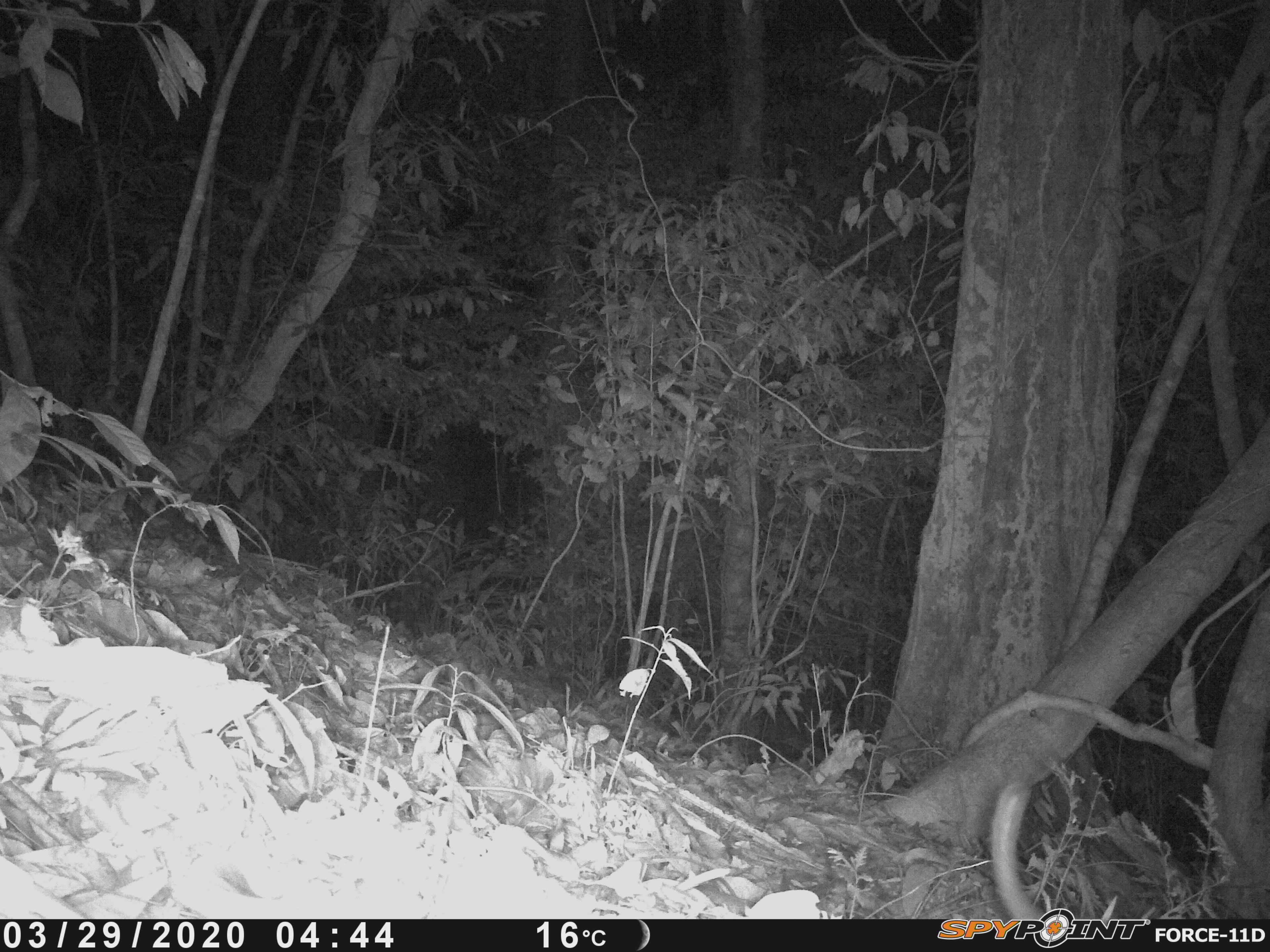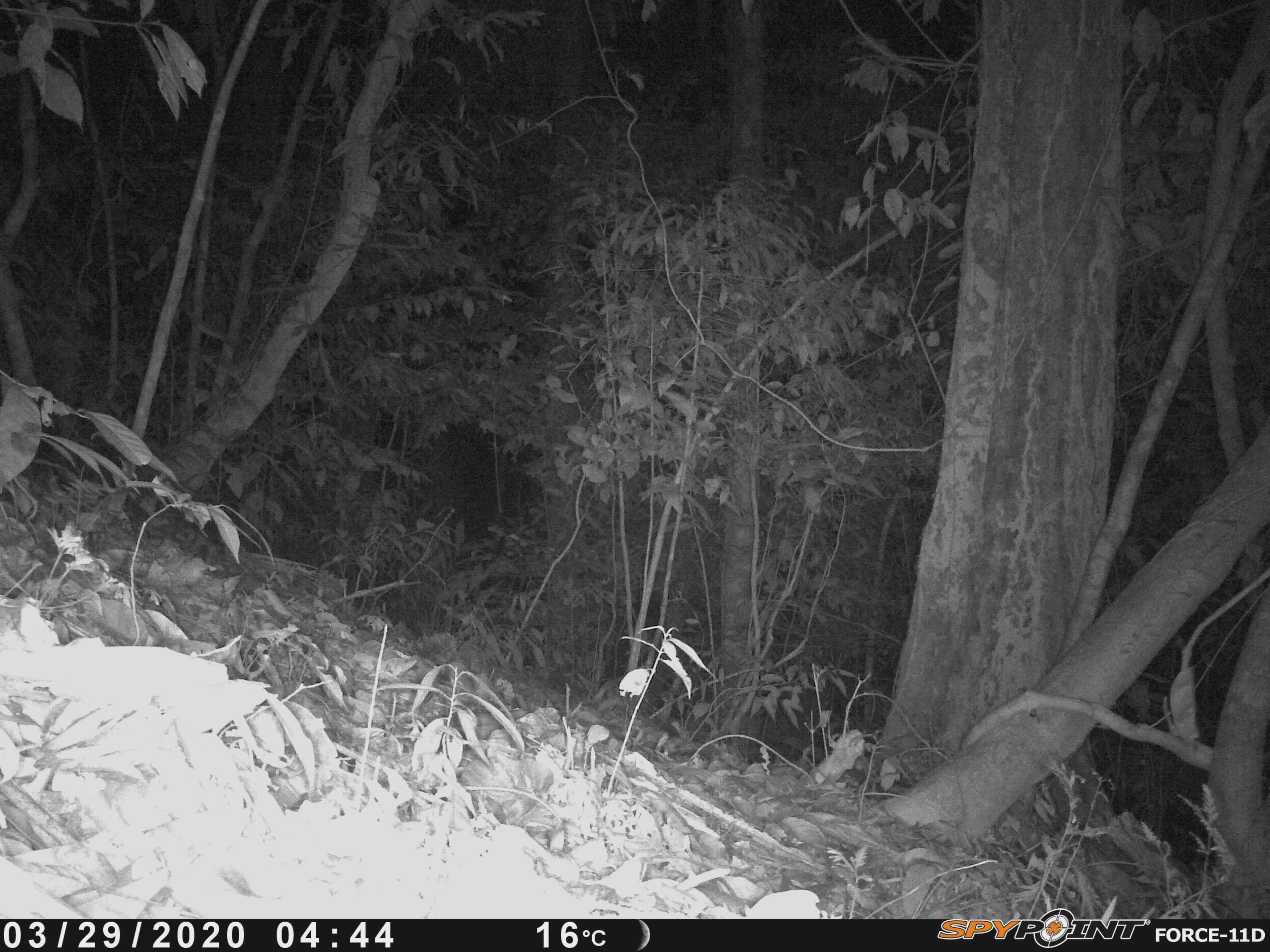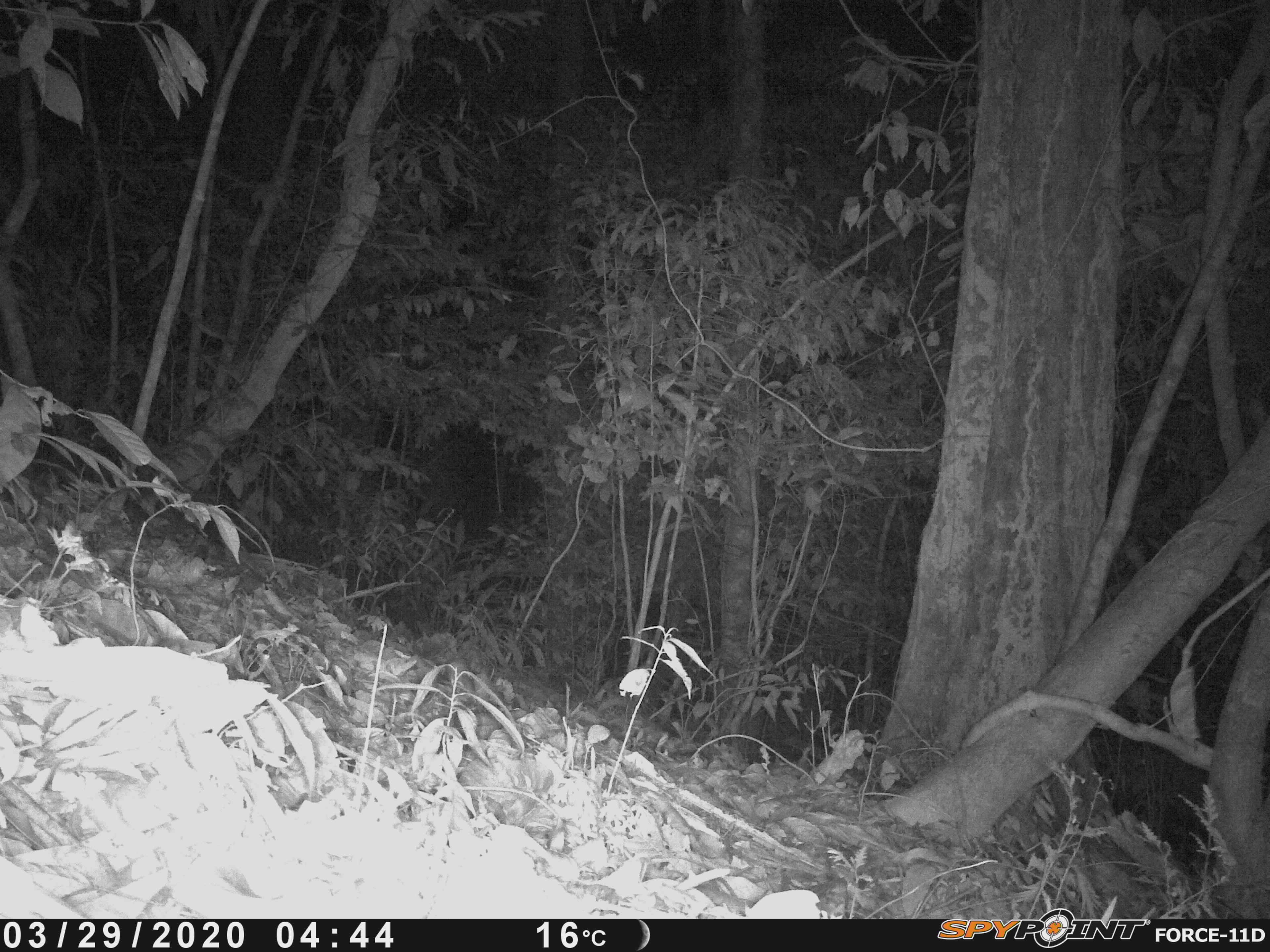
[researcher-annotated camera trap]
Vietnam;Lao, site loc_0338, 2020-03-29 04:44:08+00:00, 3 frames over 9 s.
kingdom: Animalia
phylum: Chordata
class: Mammalia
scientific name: Mammalia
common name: mammal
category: unidentified small mammal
Unidentified small mammal (mammal) (Mammalia). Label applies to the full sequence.